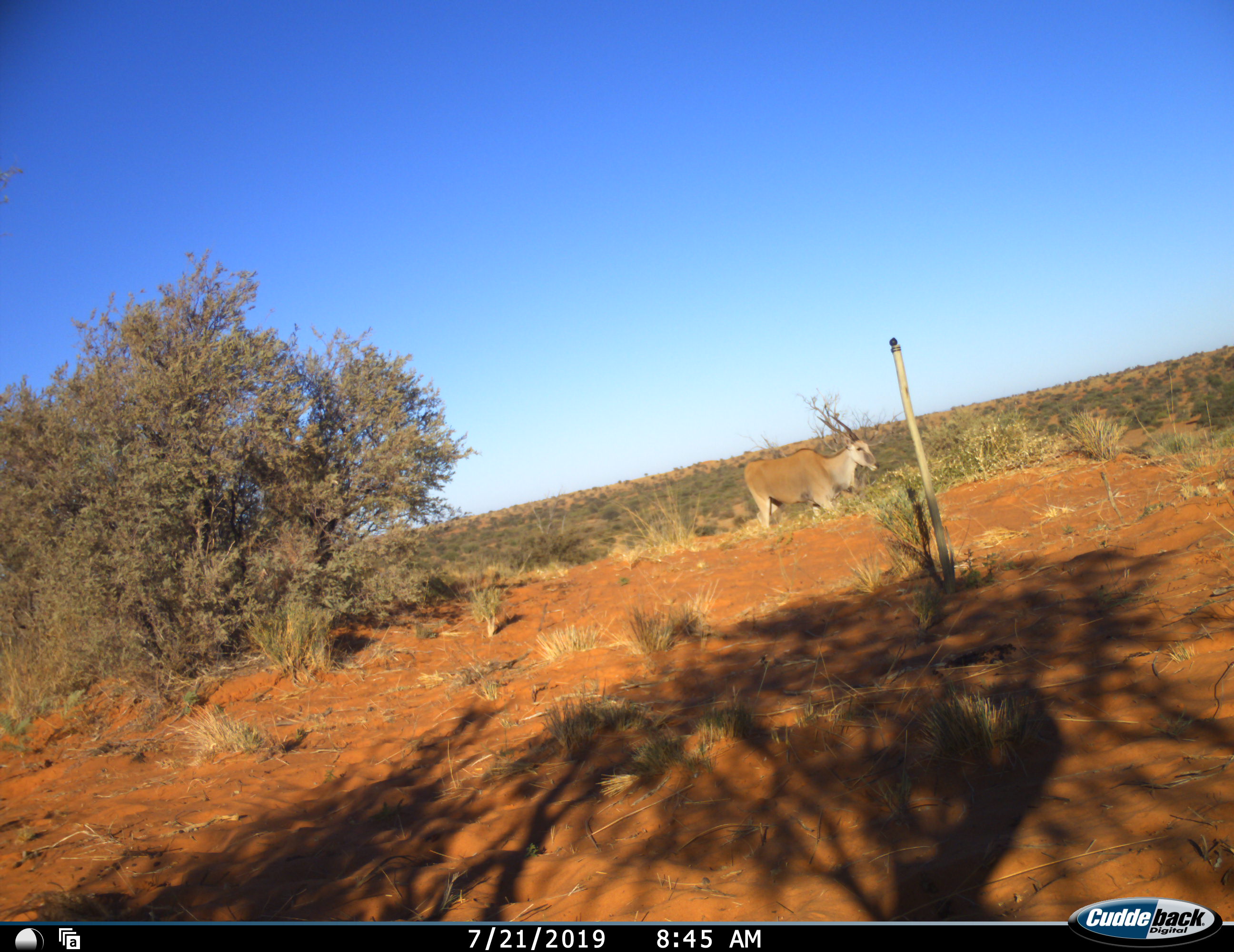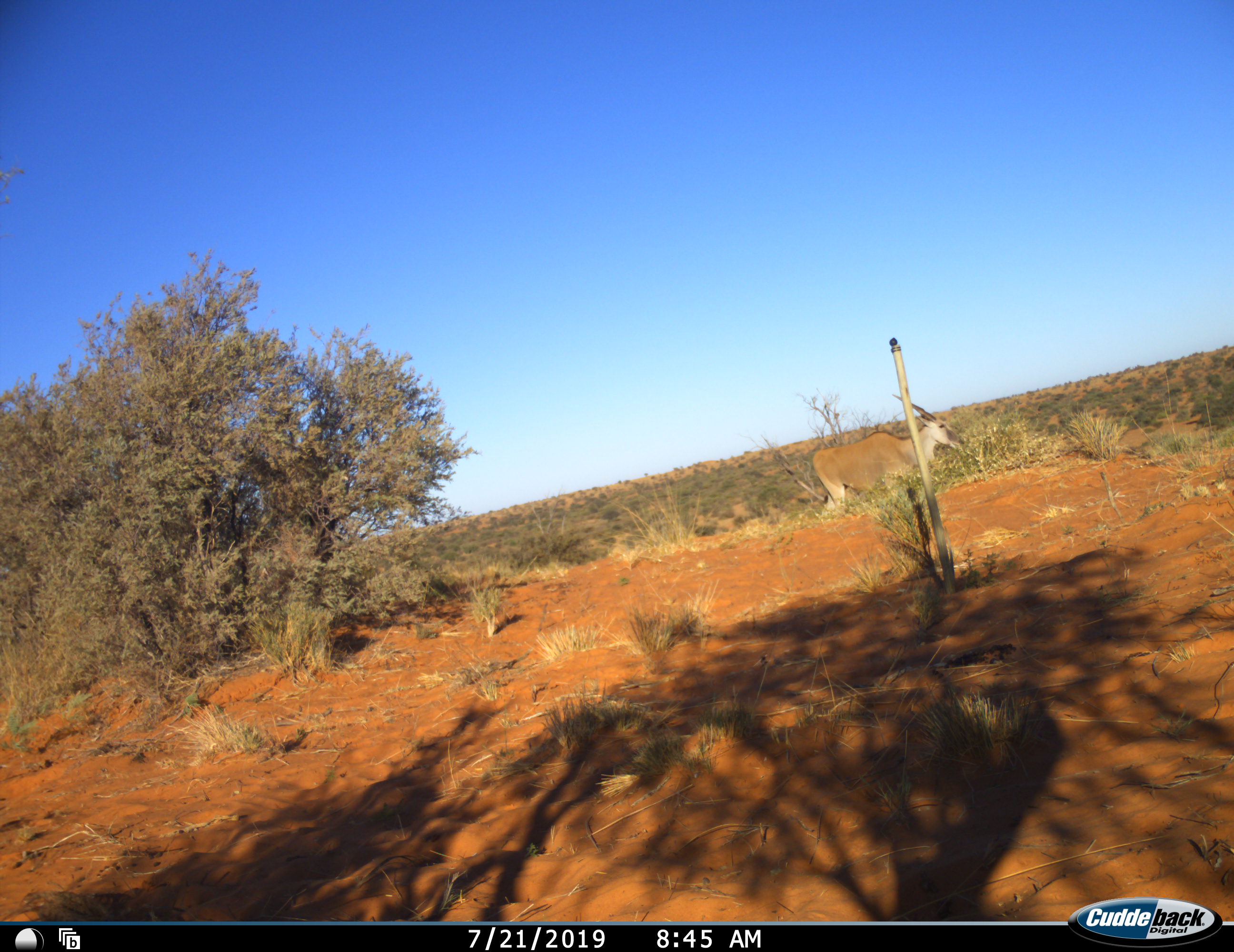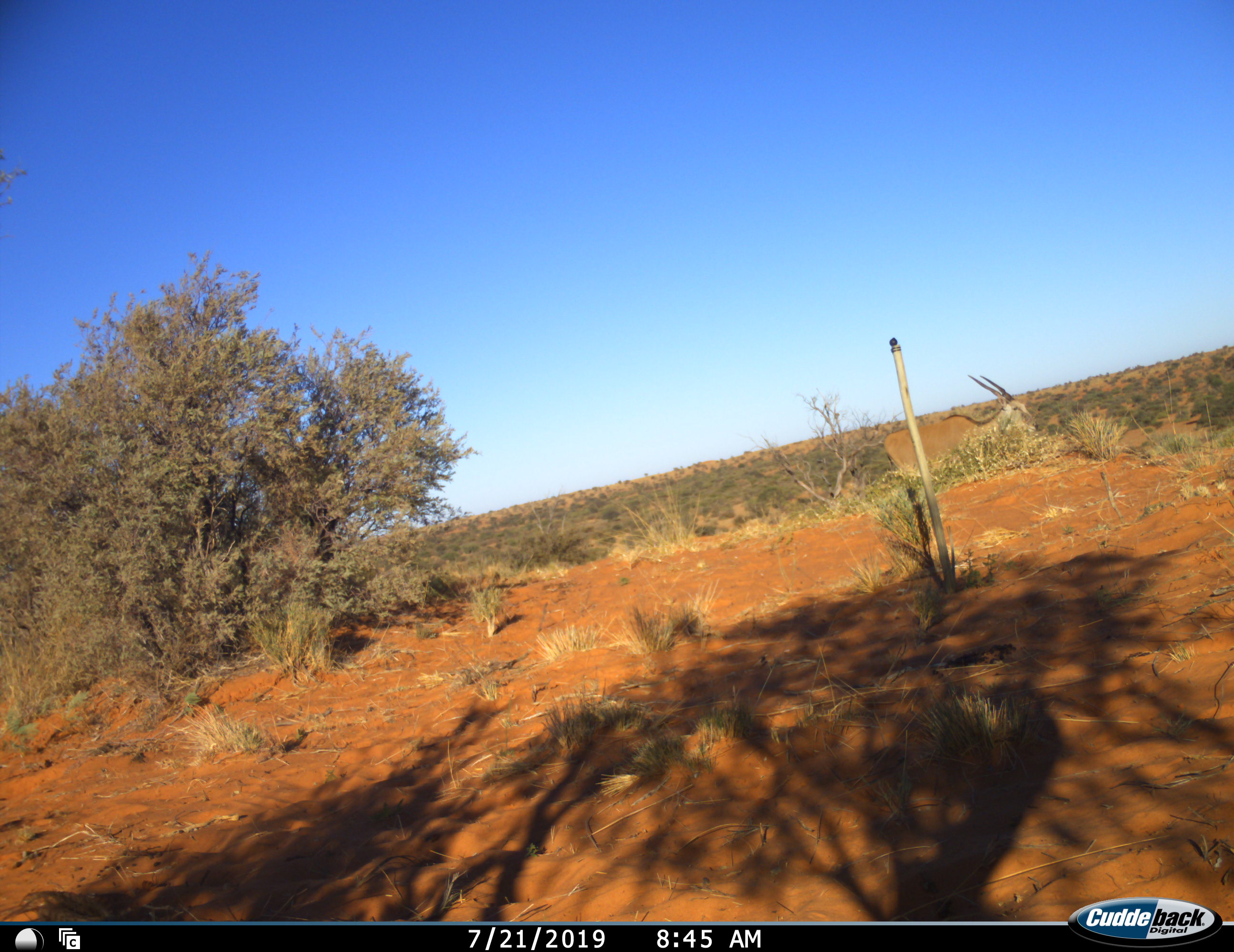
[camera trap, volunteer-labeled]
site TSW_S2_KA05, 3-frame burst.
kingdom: Animalia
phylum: Chordata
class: Mammalia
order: Artiodactyla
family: Bovidae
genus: Tragelaphus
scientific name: Tragelaphus oryx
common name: eland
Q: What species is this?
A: Eland (Tragelaphus oryx).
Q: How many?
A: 1.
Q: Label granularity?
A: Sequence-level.